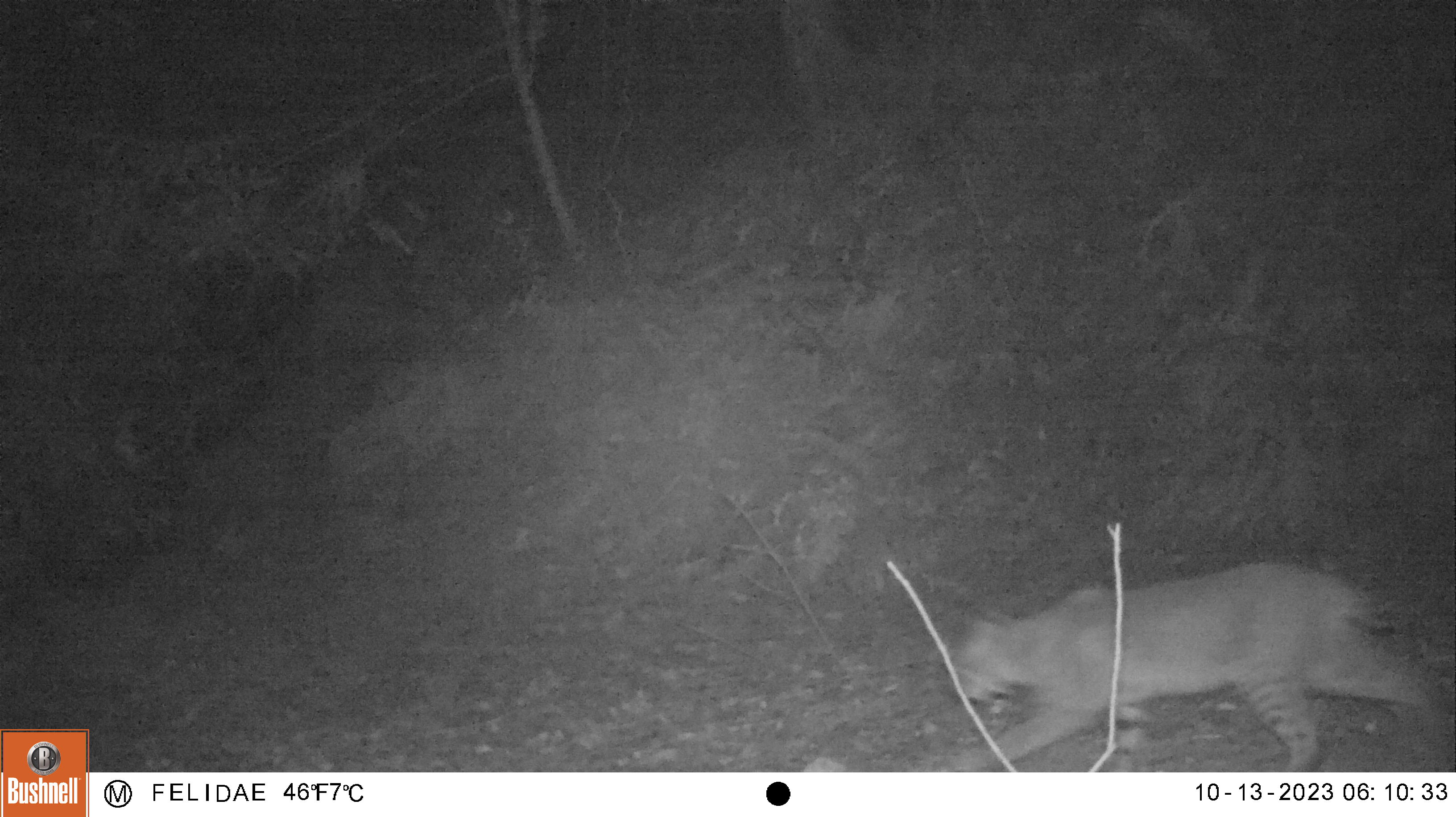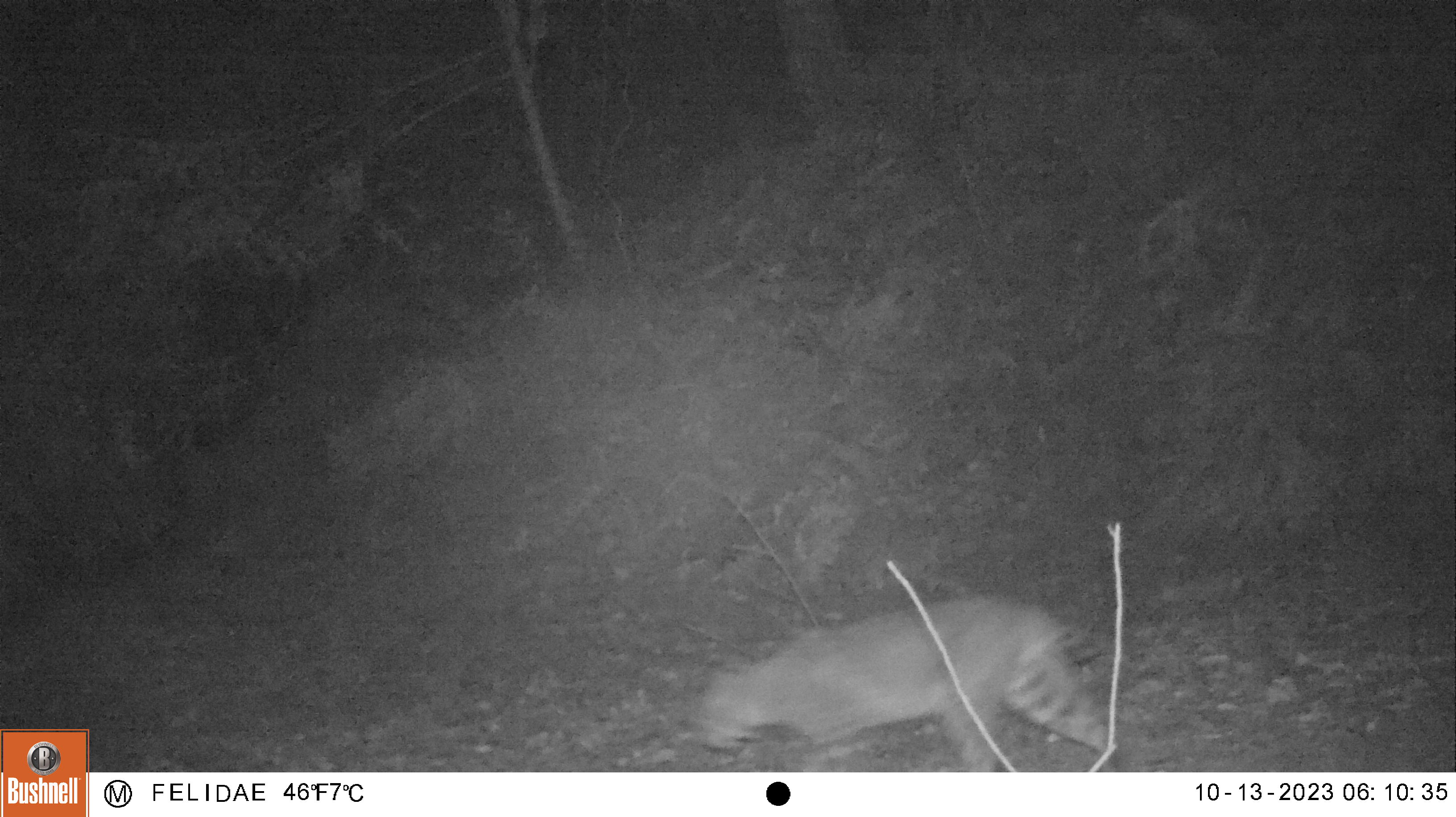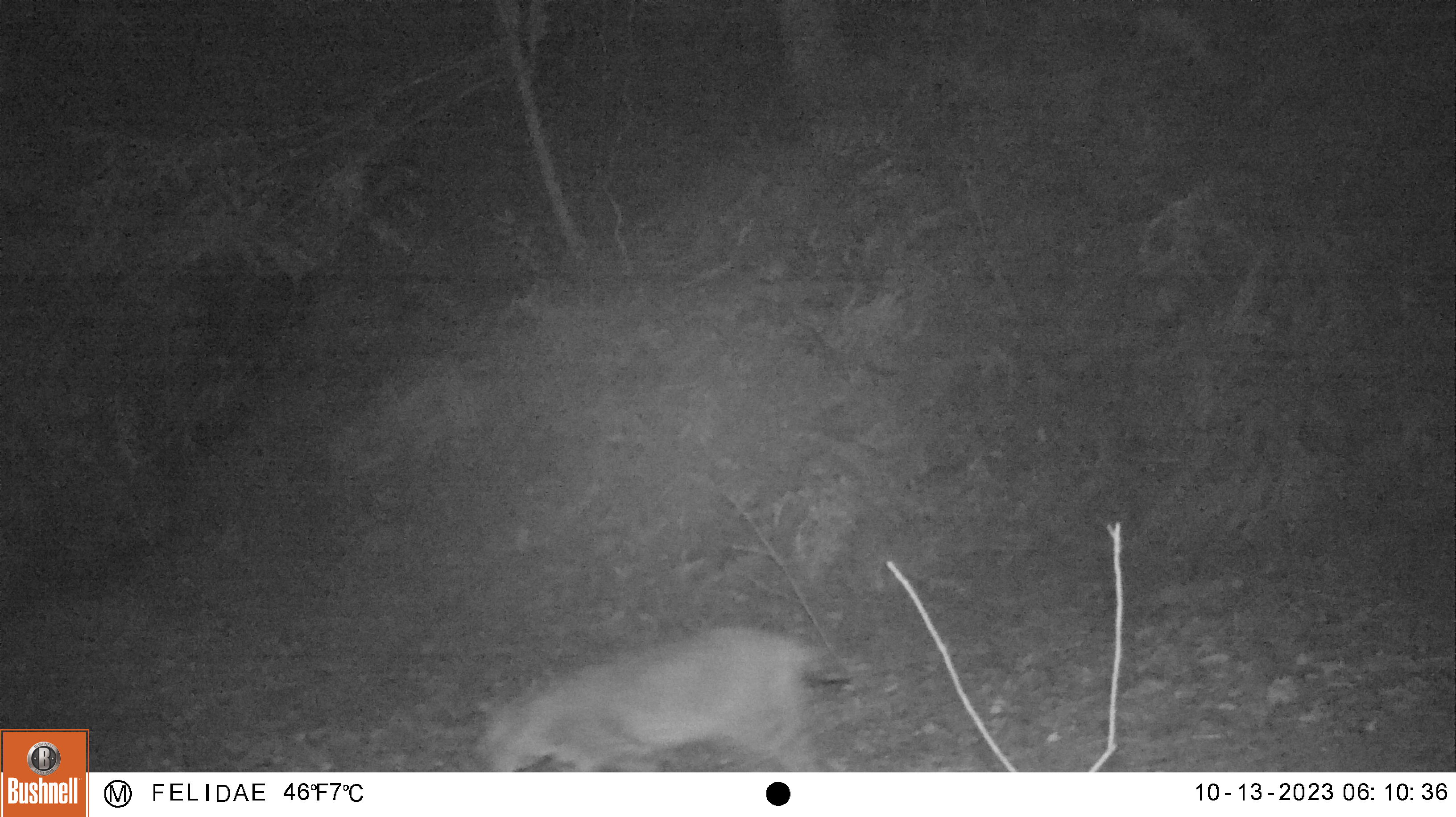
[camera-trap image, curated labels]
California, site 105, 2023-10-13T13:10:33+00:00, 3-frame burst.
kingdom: Animalia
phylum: Chordata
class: Mammalia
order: Carnivora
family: Felidae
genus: Lynx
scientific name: Lynx rufus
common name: bobcat